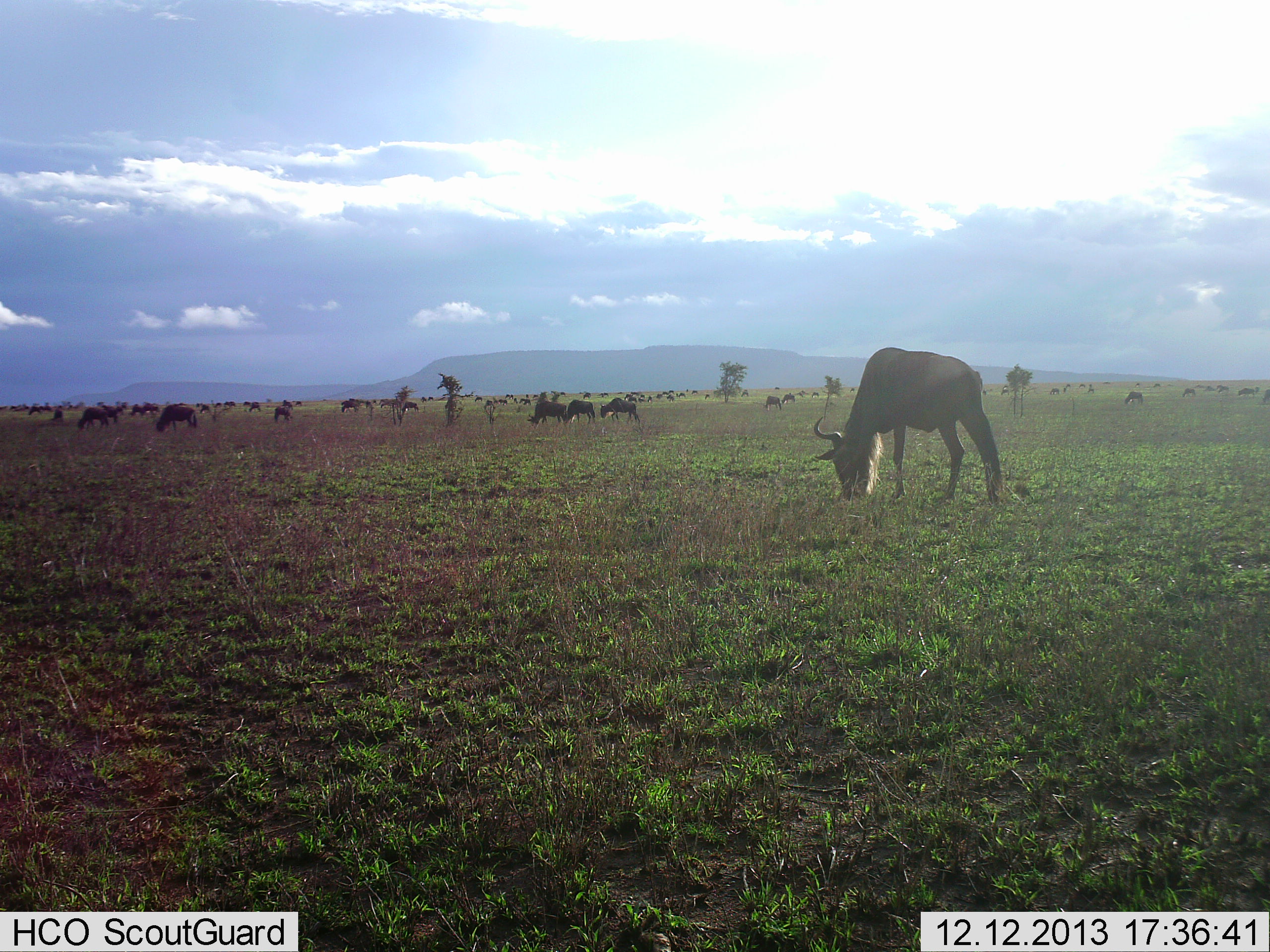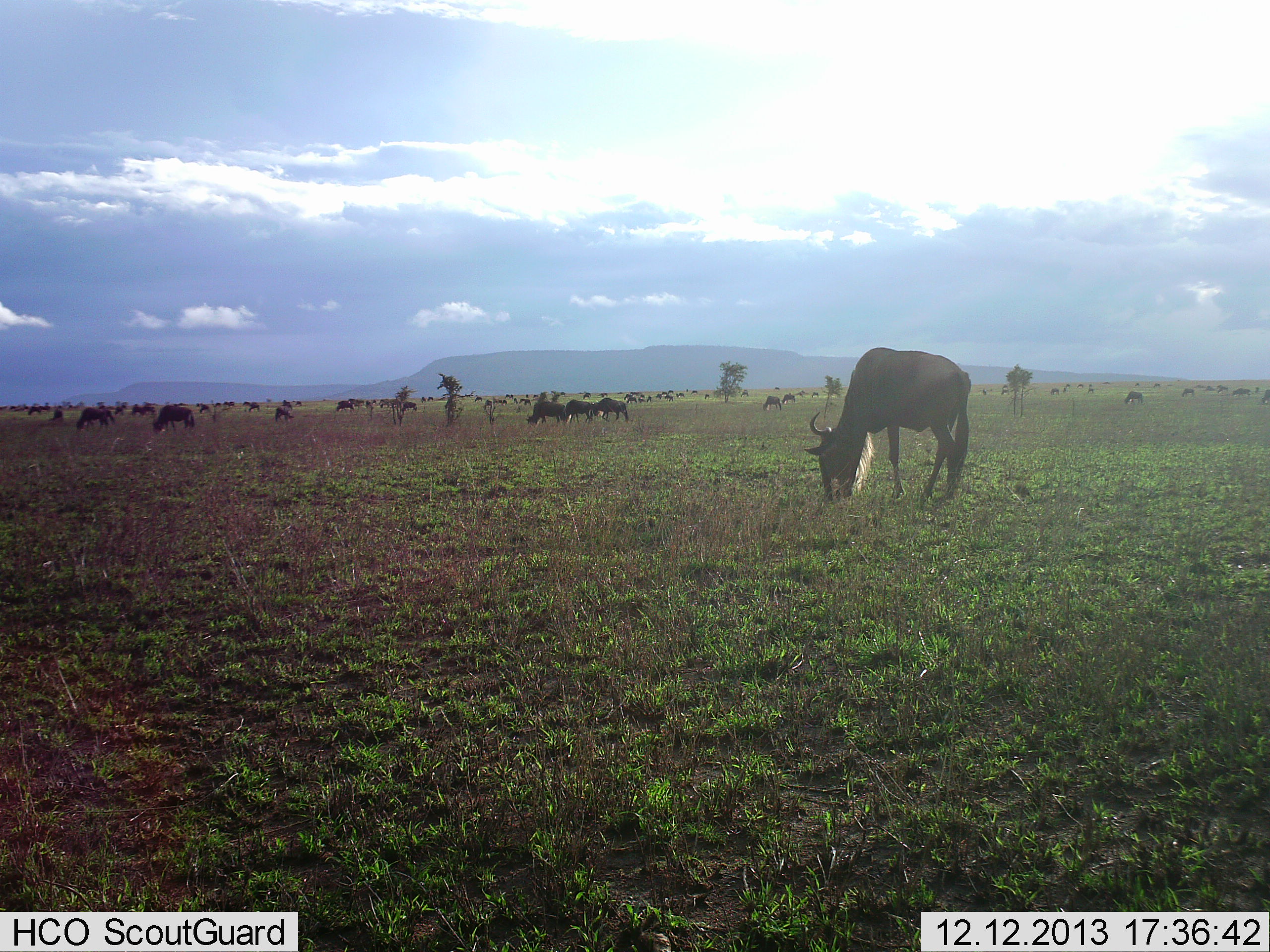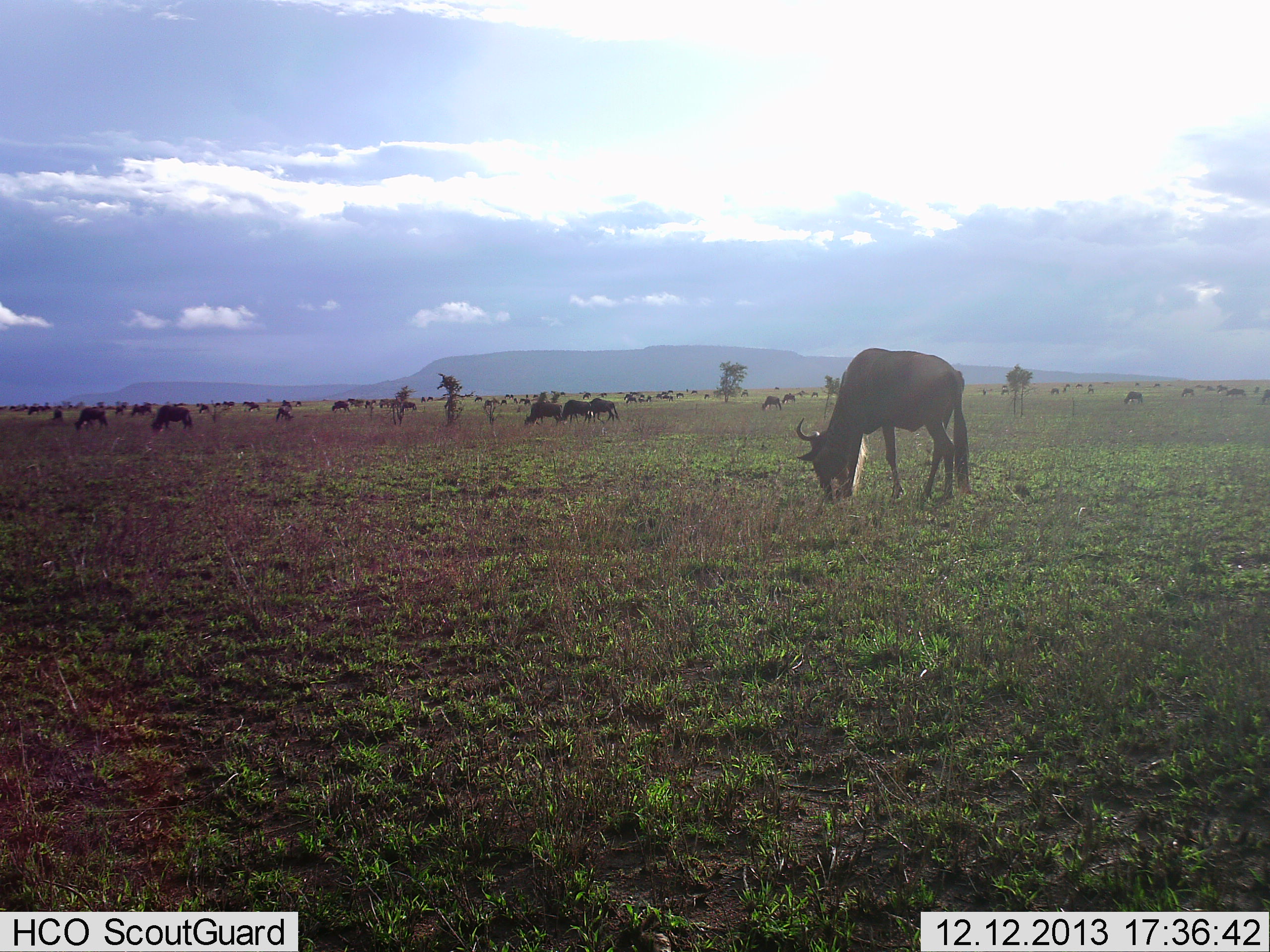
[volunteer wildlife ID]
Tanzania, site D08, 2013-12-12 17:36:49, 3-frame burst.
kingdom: Animalia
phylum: Chordata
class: Mammalia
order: Artiodactyla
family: Bovidae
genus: Connochaetes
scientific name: Connochaetes taurinus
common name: blue wildebeest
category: wildebeest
Wildebeest (blue wildebeest) (Connochaetes taurinus), count 11-50. Behavior (volunteer vote fractions): standing 10%, resting 0%, moving 30%, interacting 0%. Young present (vote fraction): 0%. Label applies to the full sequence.